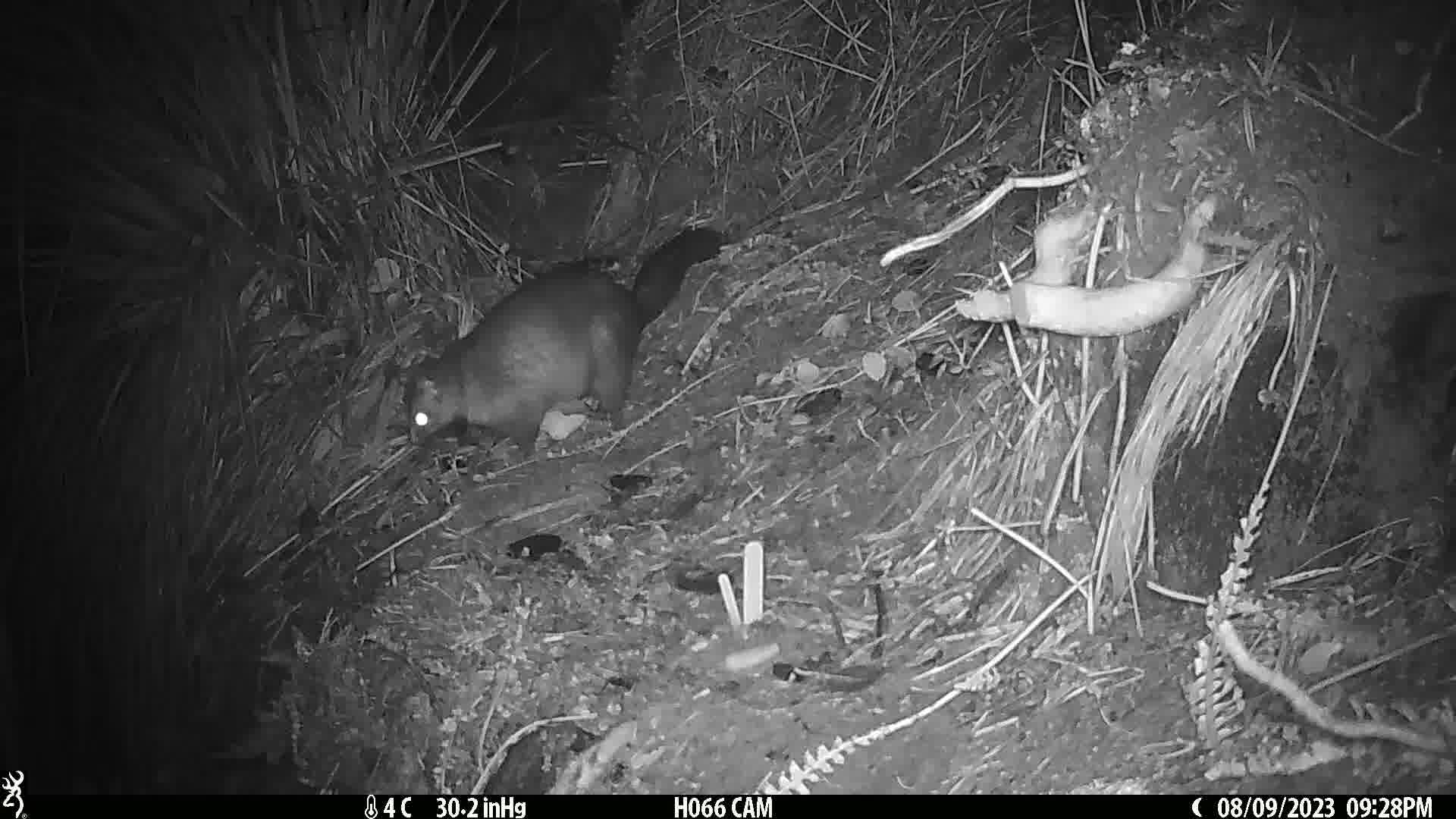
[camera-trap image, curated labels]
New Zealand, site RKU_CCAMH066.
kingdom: Animalia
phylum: Chordata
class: Mammalia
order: Diprotodontia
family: Phalangeridae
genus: Trichosurus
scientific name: Trichosurus vulpecula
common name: common brushtail possum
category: possum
Possum (common brushtail possum) (Trichosurus vulpecula).